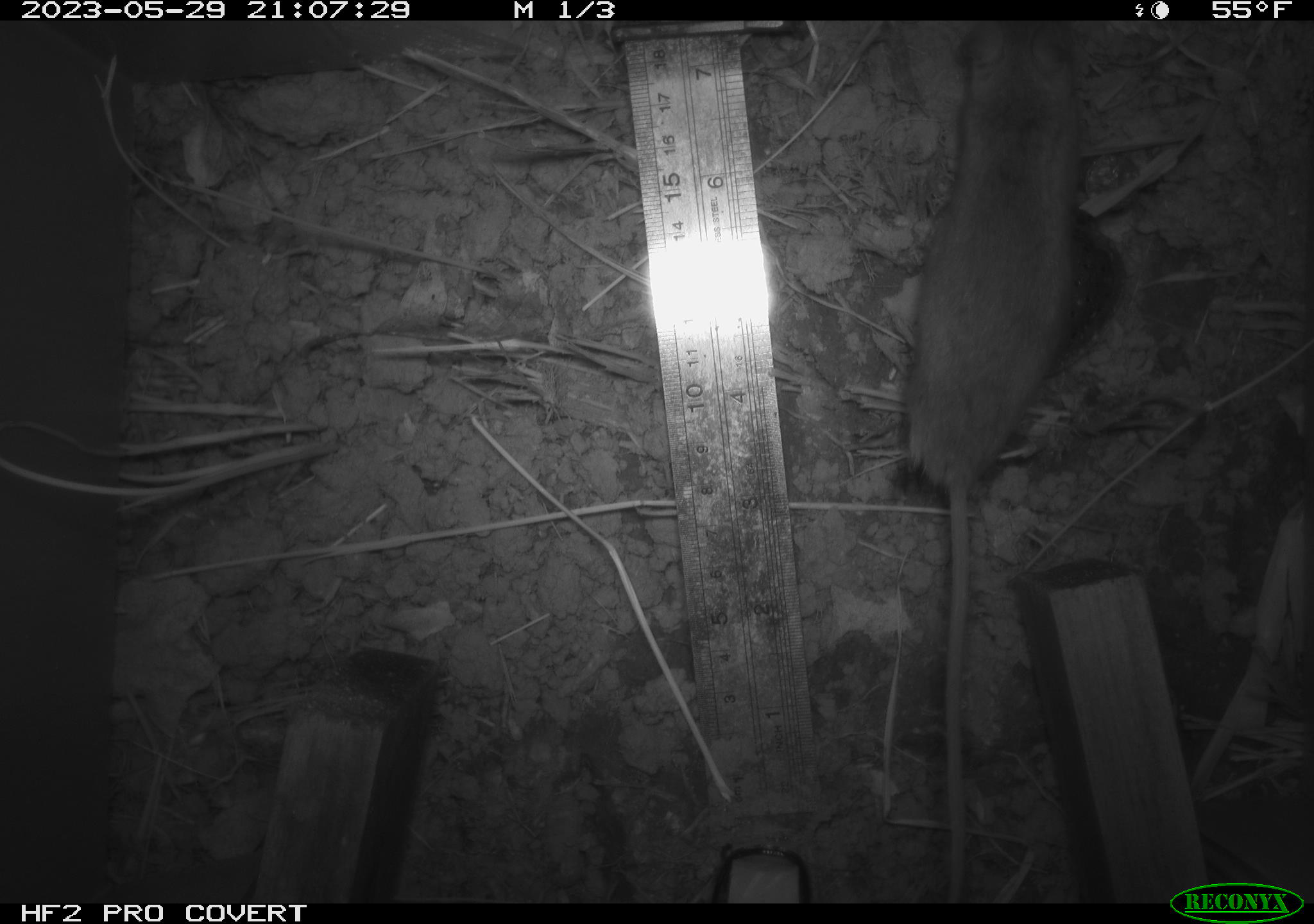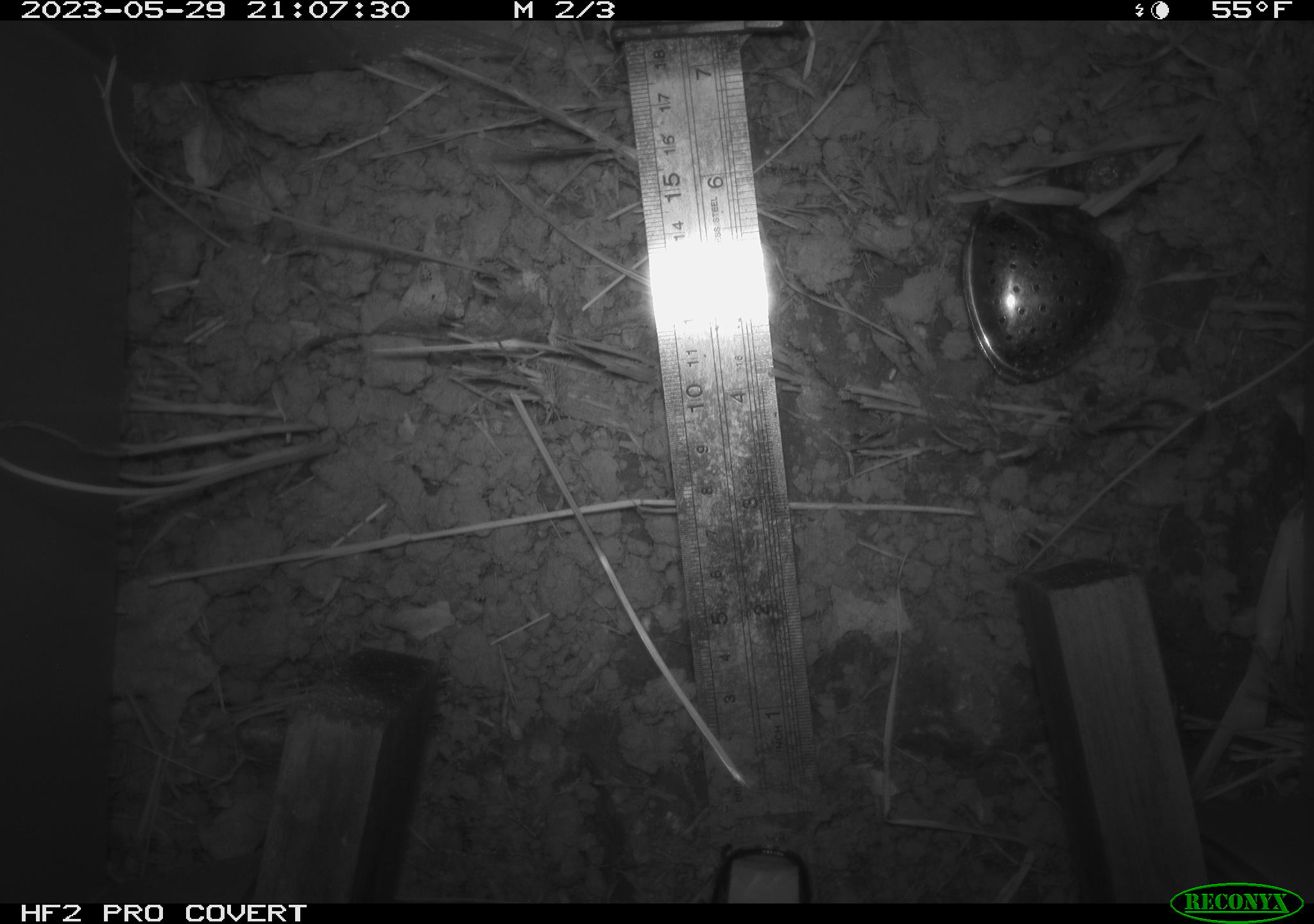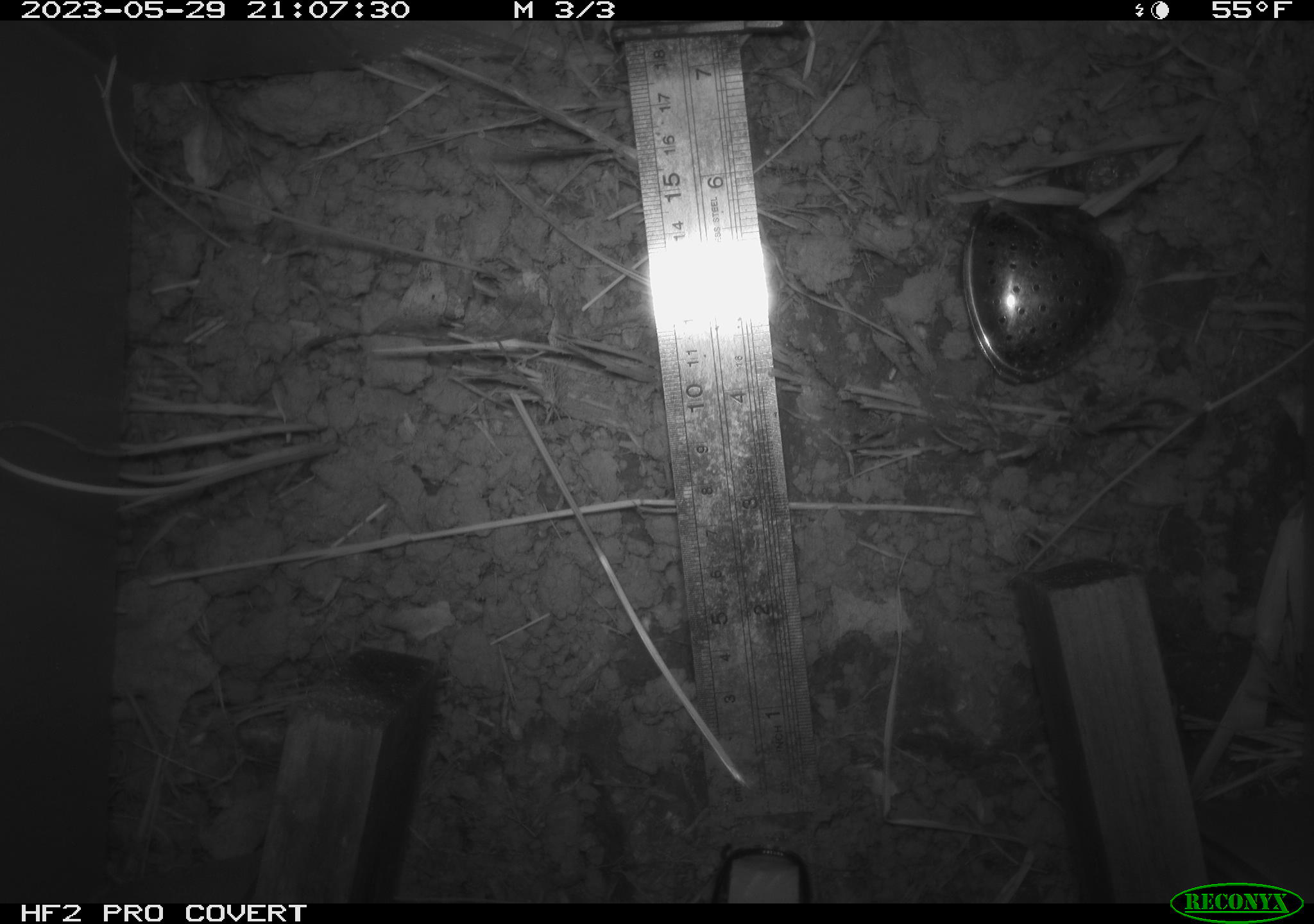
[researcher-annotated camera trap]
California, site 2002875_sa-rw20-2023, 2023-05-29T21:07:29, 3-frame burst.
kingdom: Animalia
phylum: Chordata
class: Mammalia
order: Rodentia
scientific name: Rodentia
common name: rodent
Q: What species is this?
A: Rodent (Rodentia).